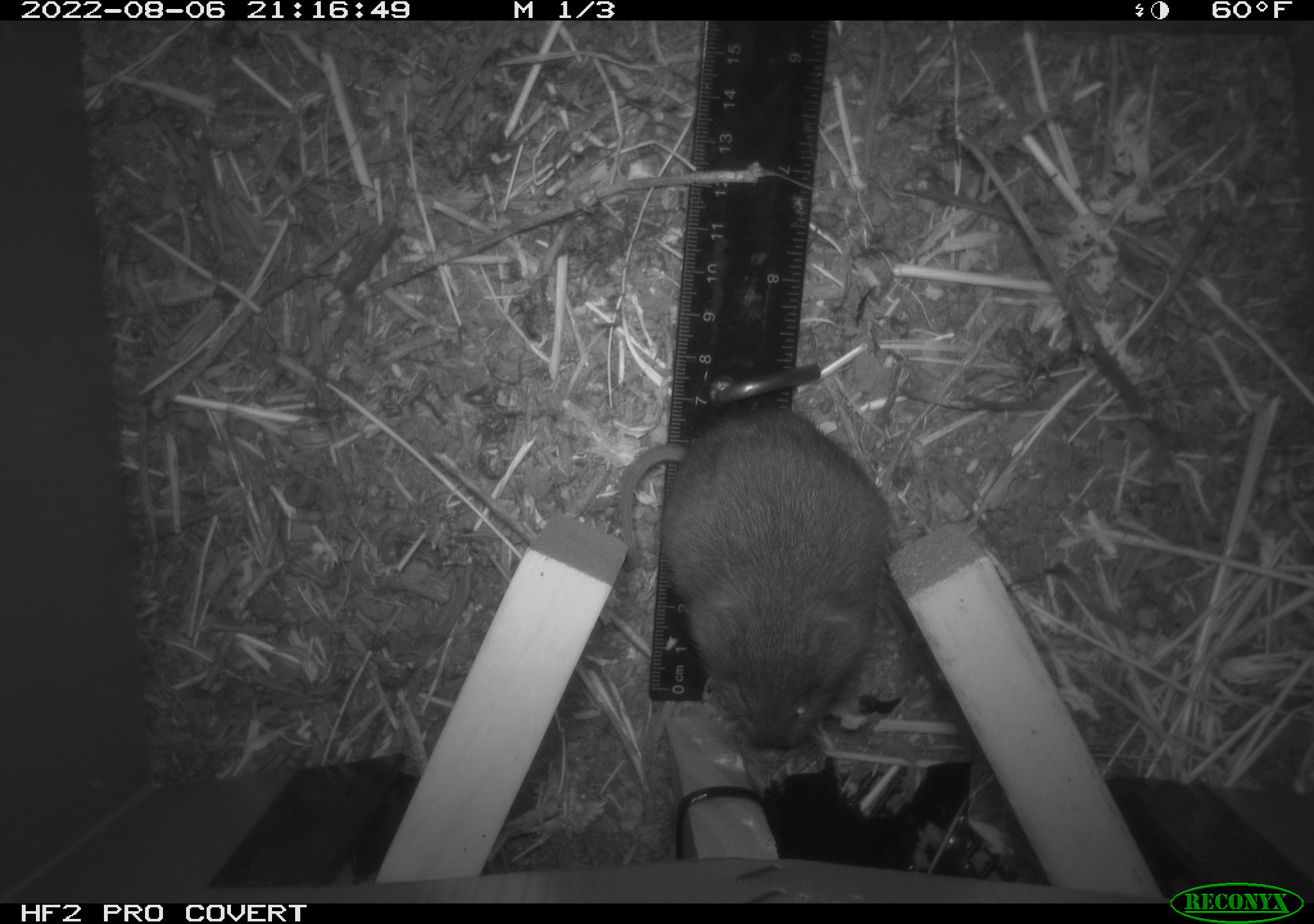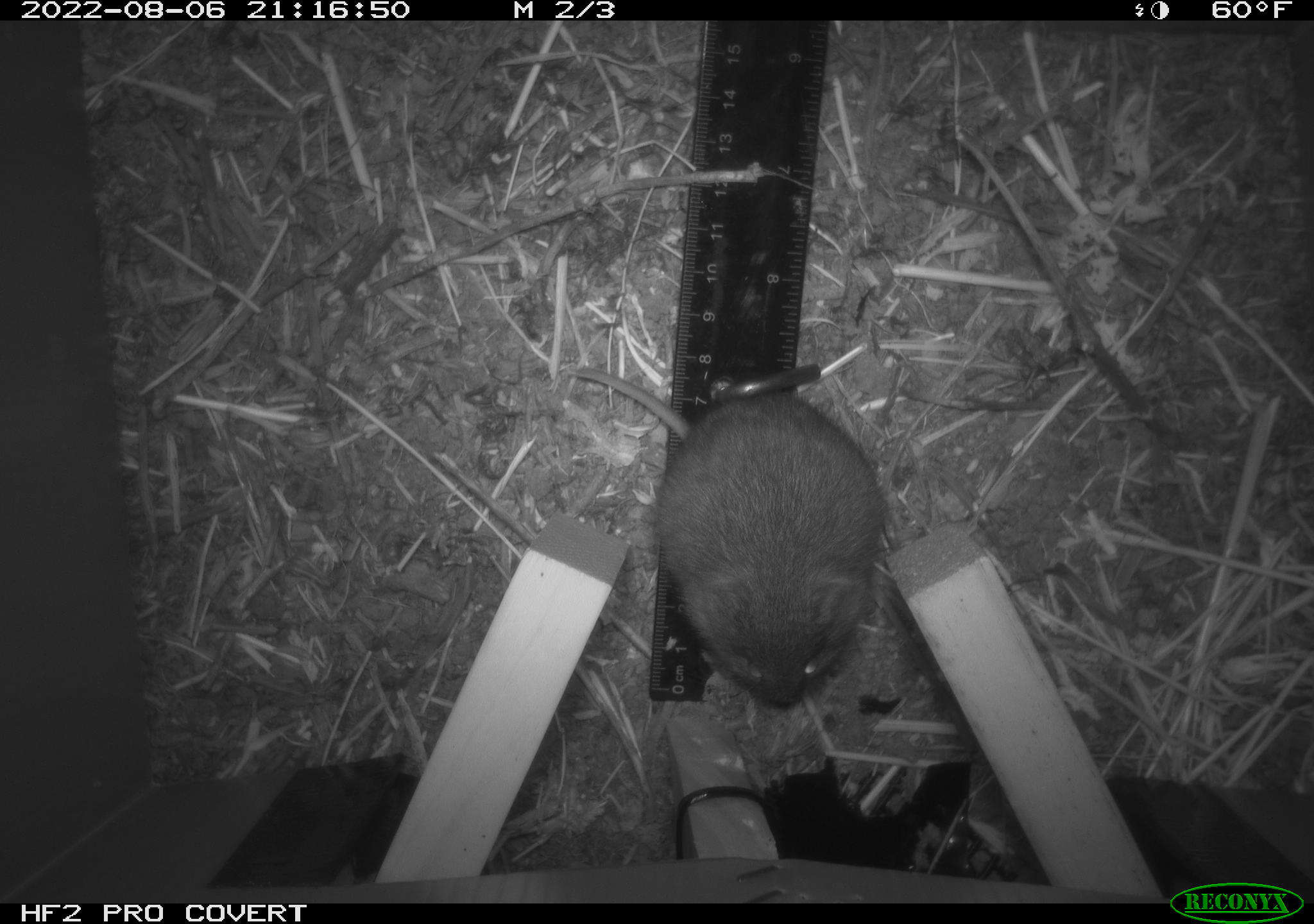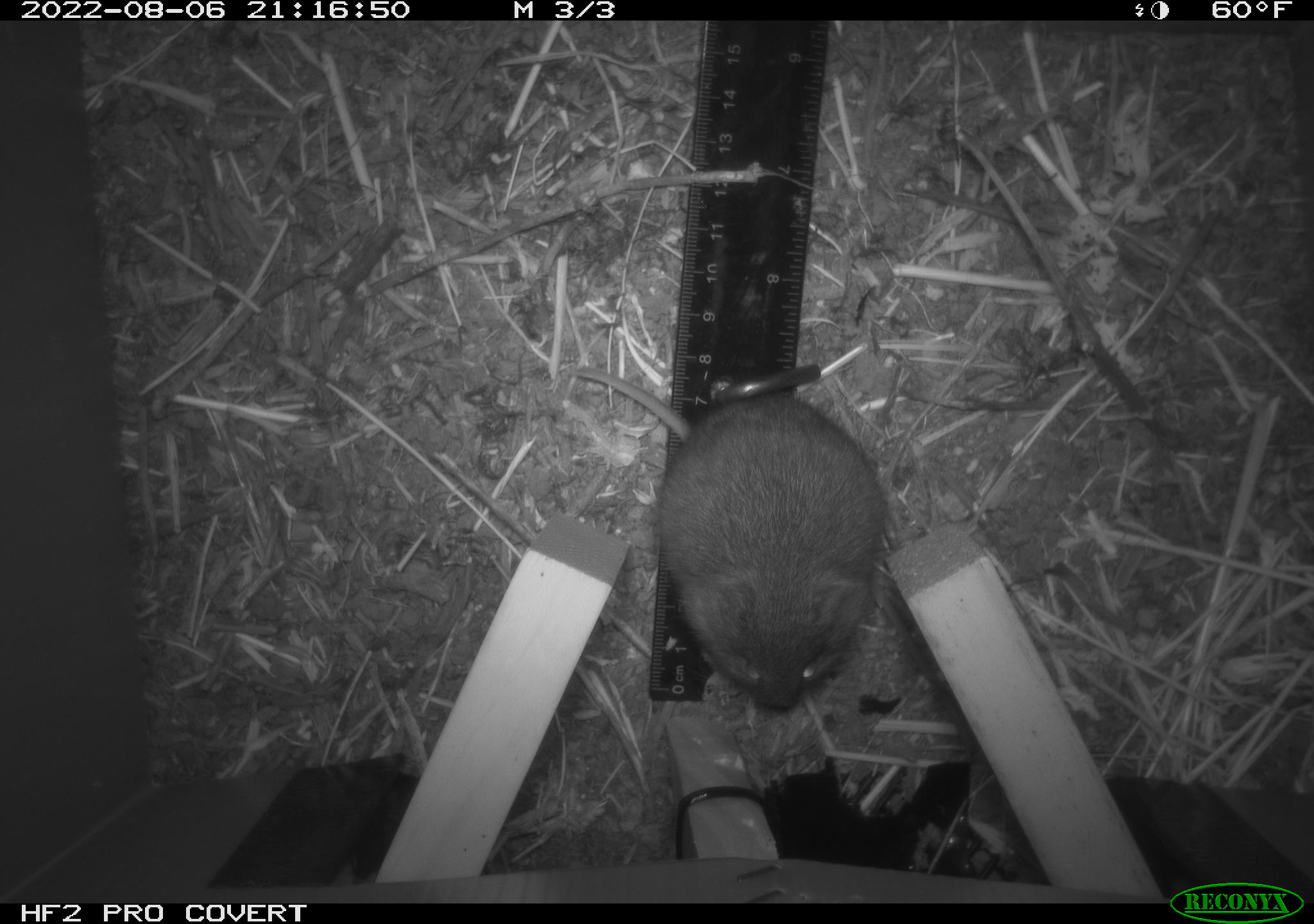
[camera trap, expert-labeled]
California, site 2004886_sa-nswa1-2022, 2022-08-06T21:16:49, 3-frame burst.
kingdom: Animalia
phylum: Chordata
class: Mammalia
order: Rodentia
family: Cricetidae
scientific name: Cricetidae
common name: hamsters, voles, lemmings, and allies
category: cricetidae family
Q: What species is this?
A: Cricetidae family (hamsters, voles, lemmings, and allies) (Cricetidae).